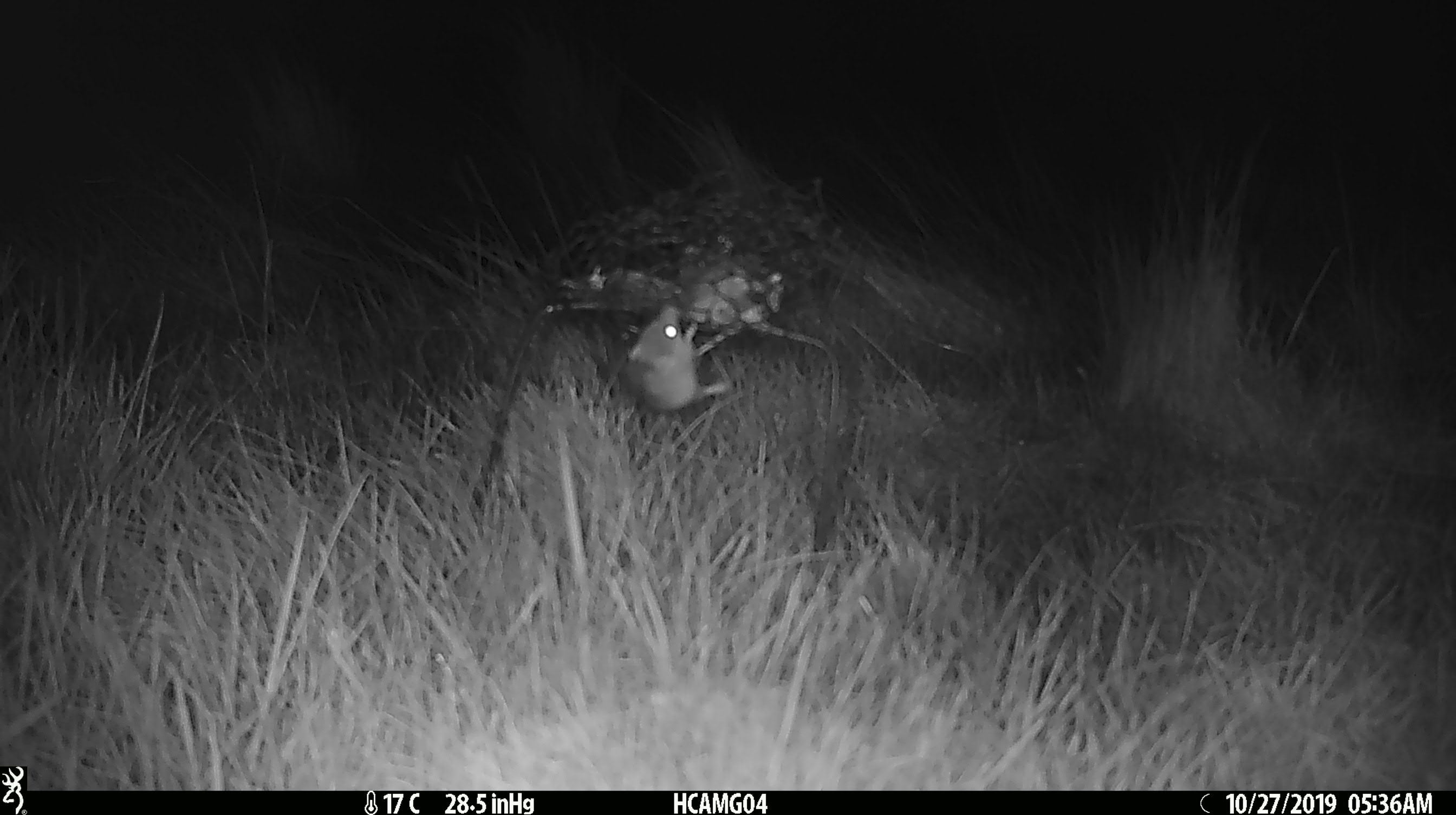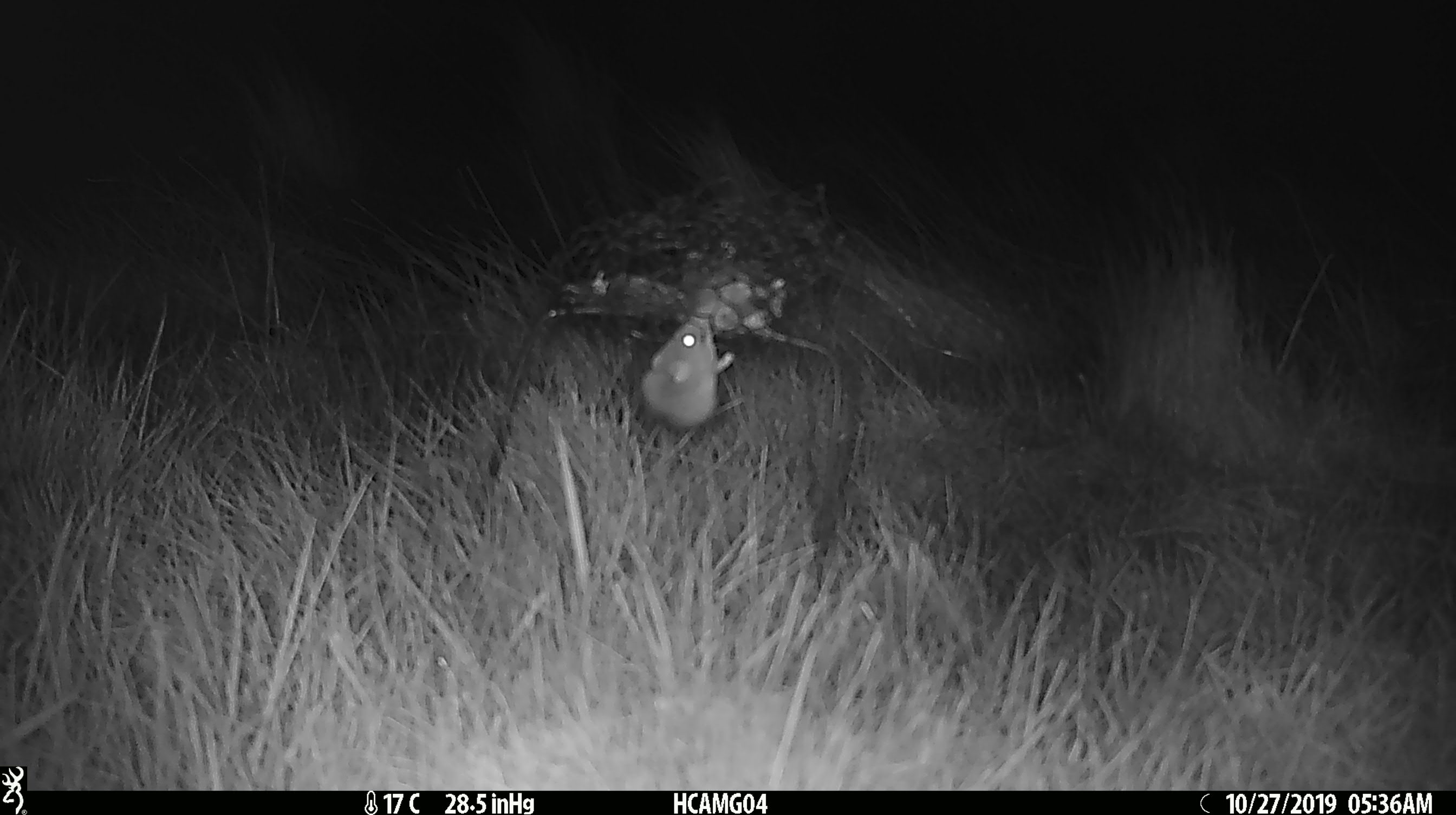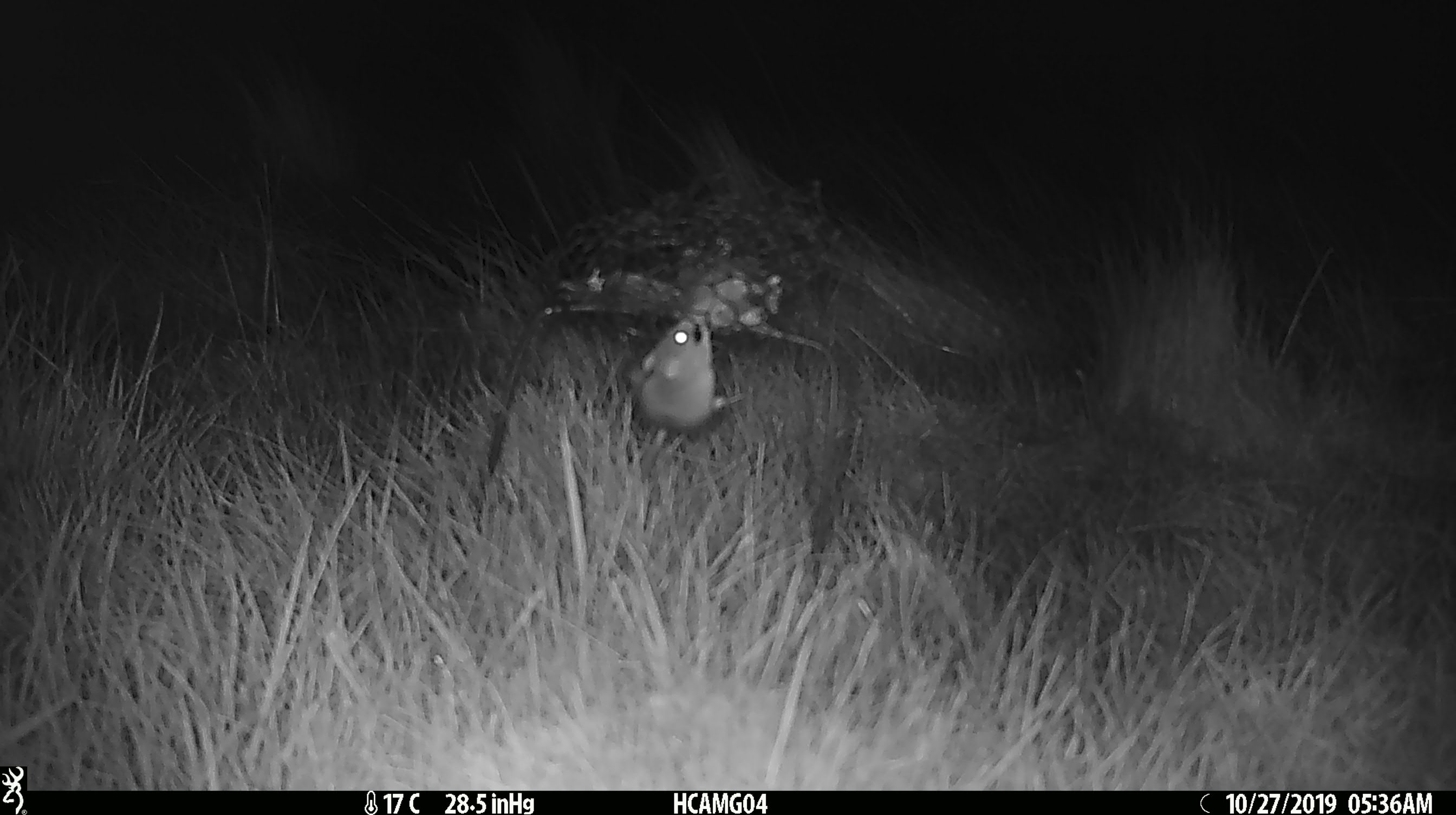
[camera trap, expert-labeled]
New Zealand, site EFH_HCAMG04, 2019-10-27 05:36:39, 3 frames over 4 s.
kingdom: Animalia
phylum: Chordata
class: Mammalia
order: Rodentia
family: Muridae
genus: Mus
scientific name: Mus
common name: mouse